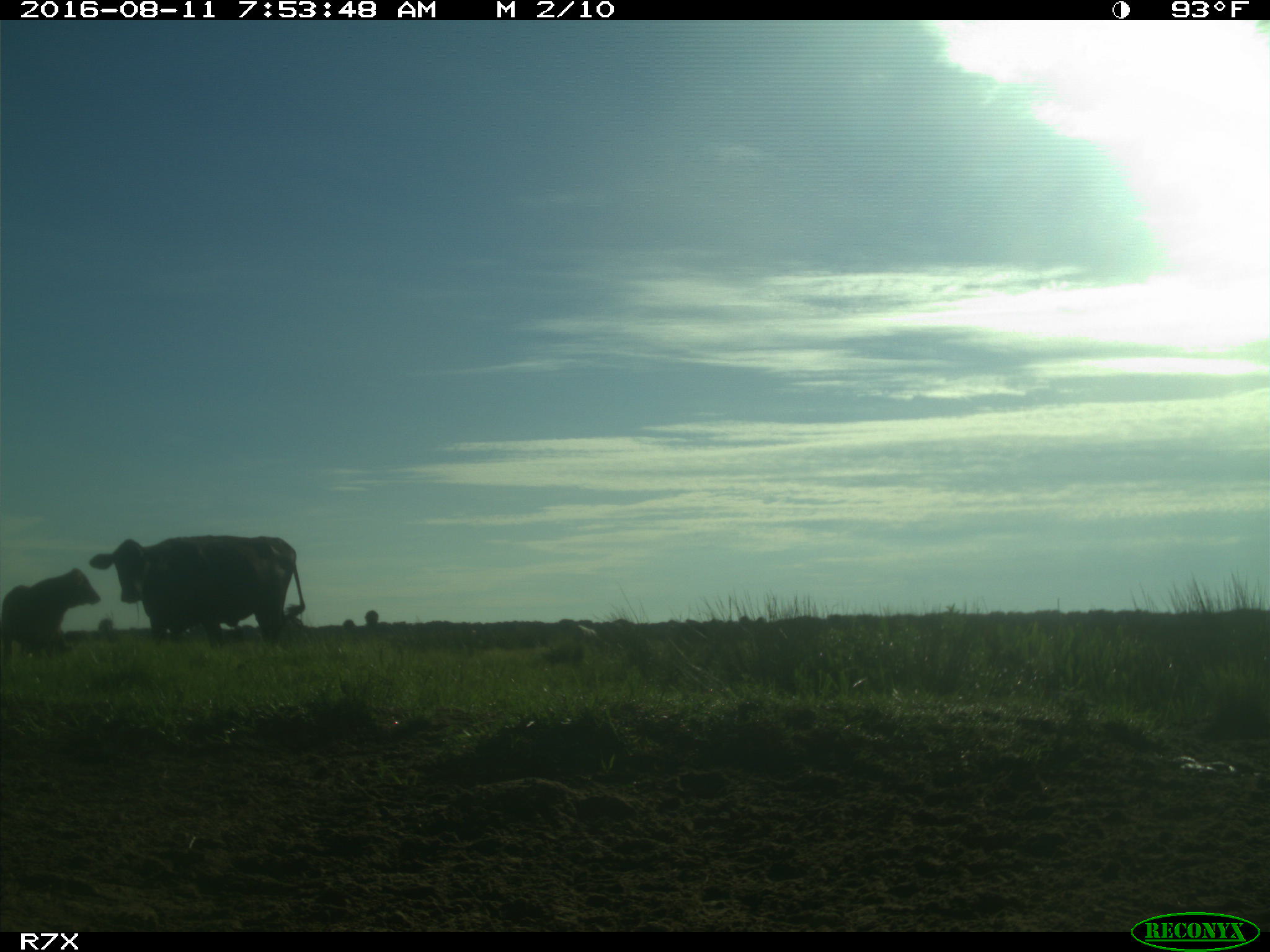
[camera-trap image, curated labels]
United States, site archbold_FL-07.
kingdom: Animalia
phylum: Chordata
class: Mammalia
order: Artiodactyla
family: Bovidae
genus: Bos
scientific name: Bos taurus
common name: domestic cow